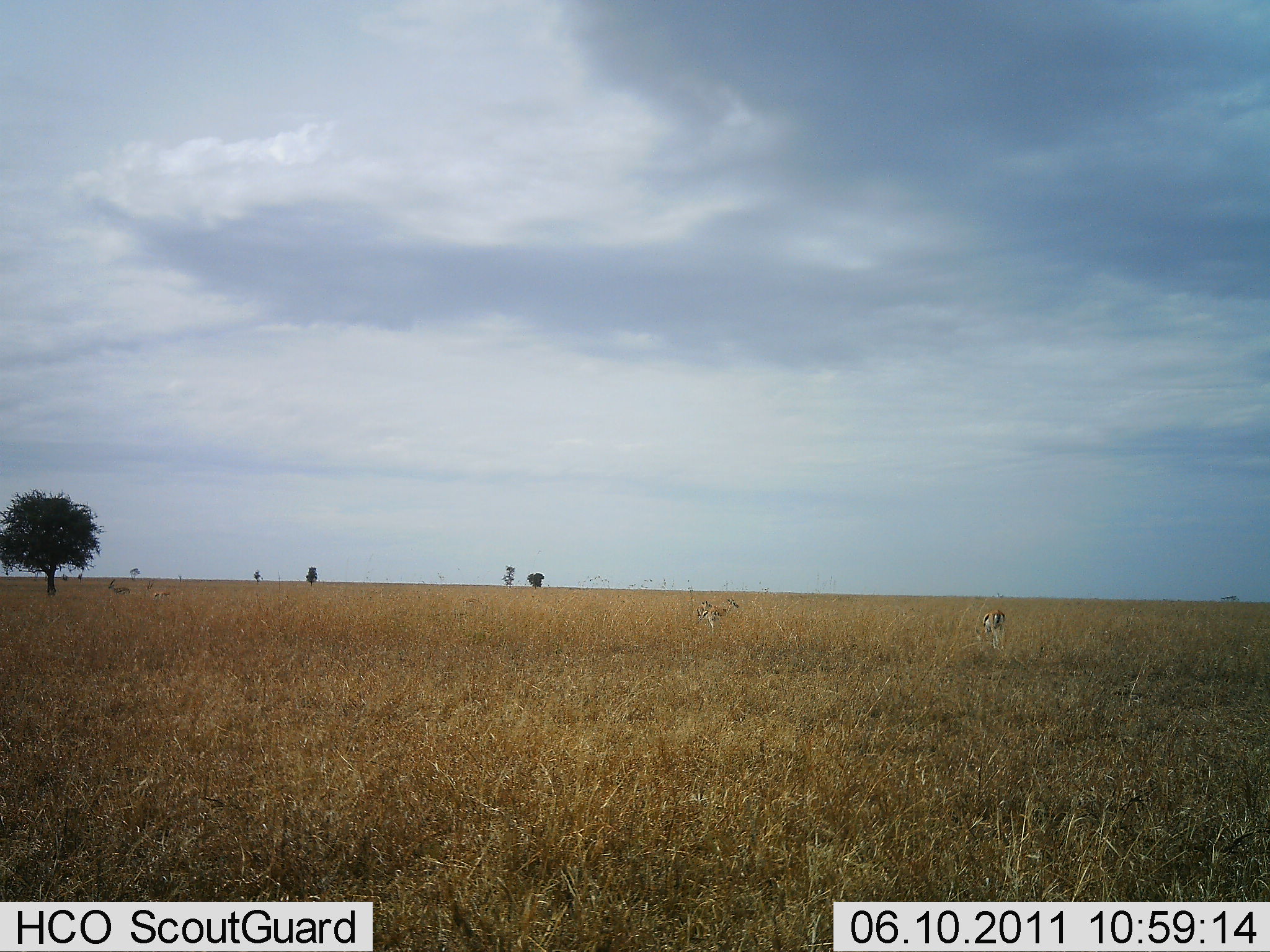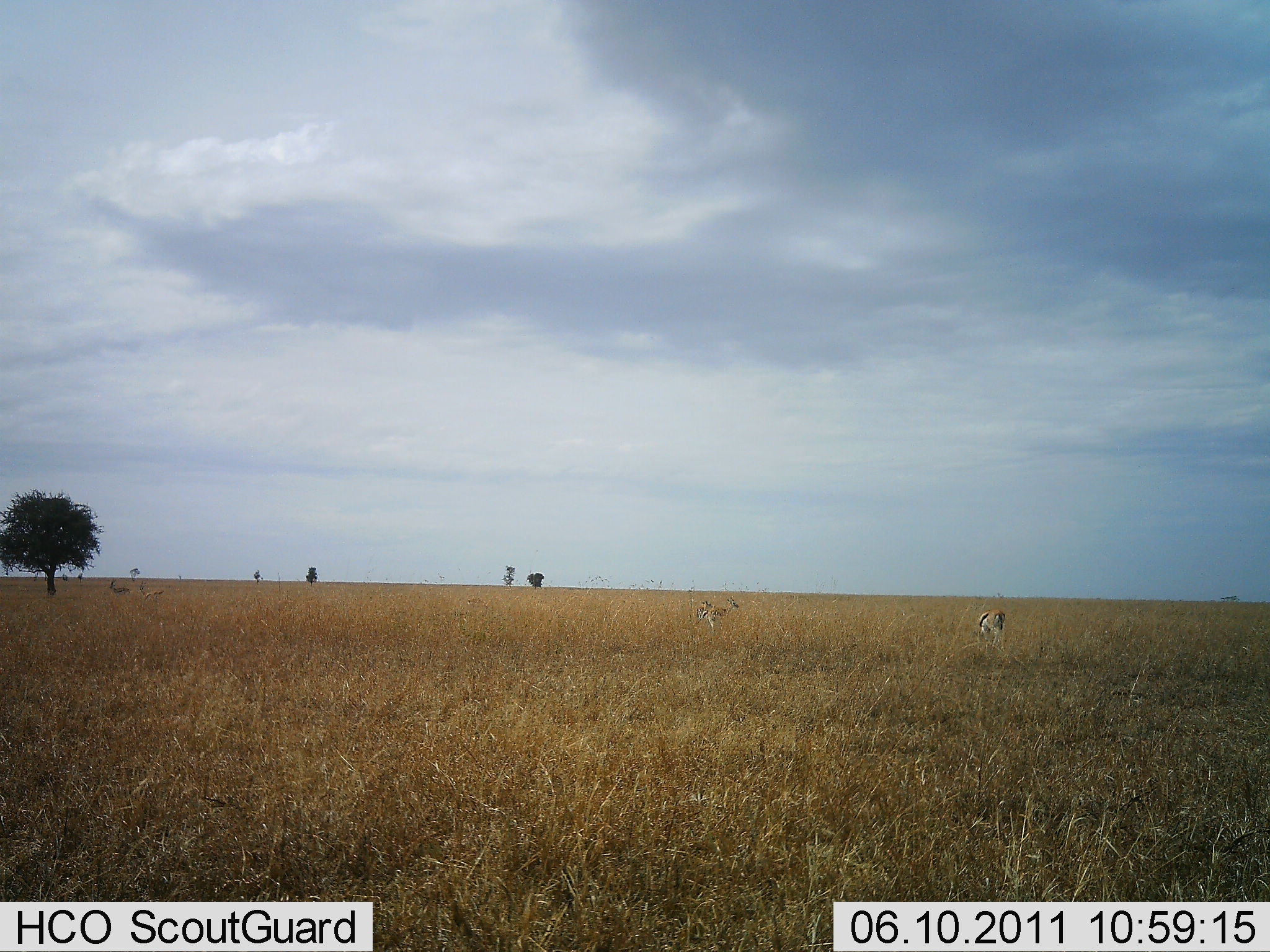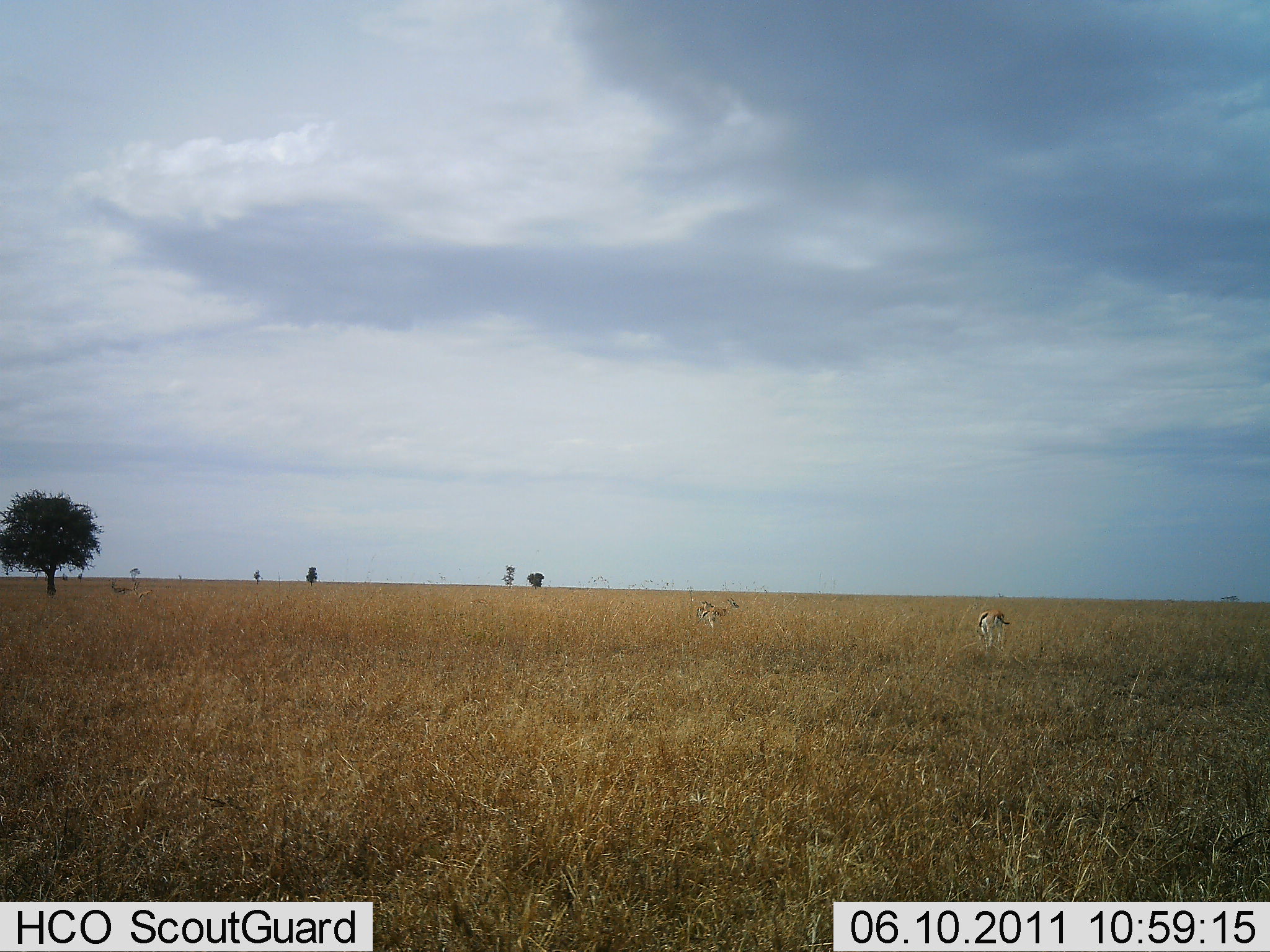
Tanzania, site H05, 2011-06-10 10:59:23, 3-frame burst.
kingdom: Animalia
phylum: Chordata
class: Mammalia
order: Artiodactyla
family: Bovidae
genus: Eudorcas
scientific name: Eudorcas thomsonii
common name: thomson's gazelle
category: gazellethomsons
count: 2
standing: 31%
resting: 0%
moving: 23%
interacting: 0%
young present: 0%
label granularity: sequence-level